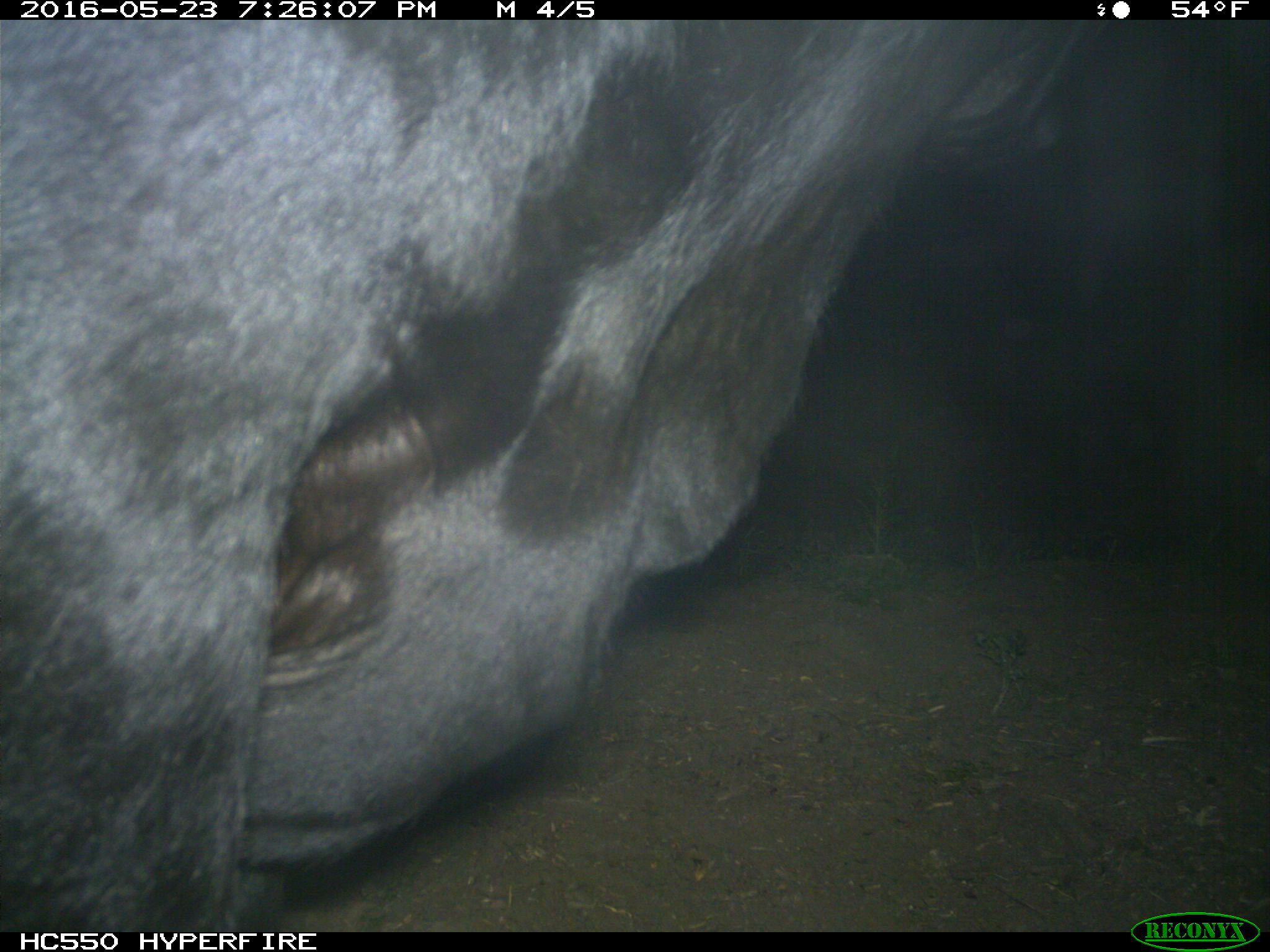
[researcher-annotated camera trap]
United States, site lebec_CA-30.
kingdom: Animalia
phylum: Chordata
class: Mammalia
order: Artiodactyla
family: Bovidae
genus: Bos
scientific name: Bos taurus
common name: domestic cow